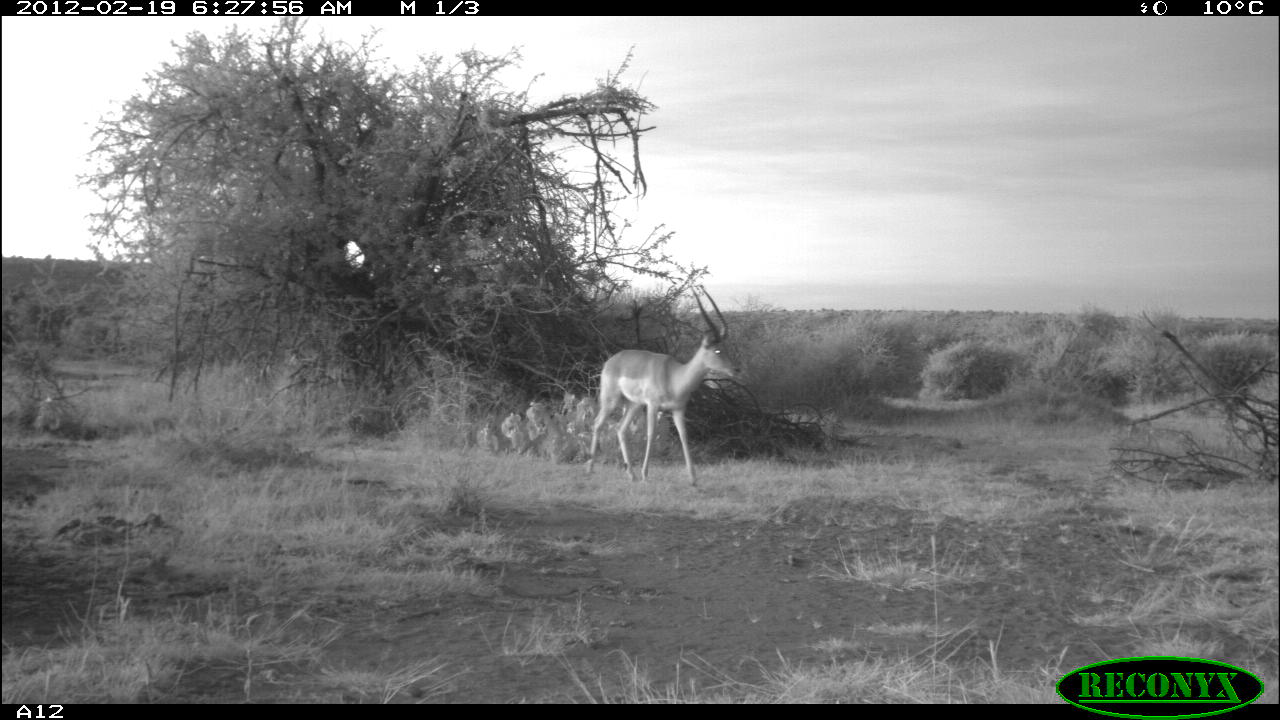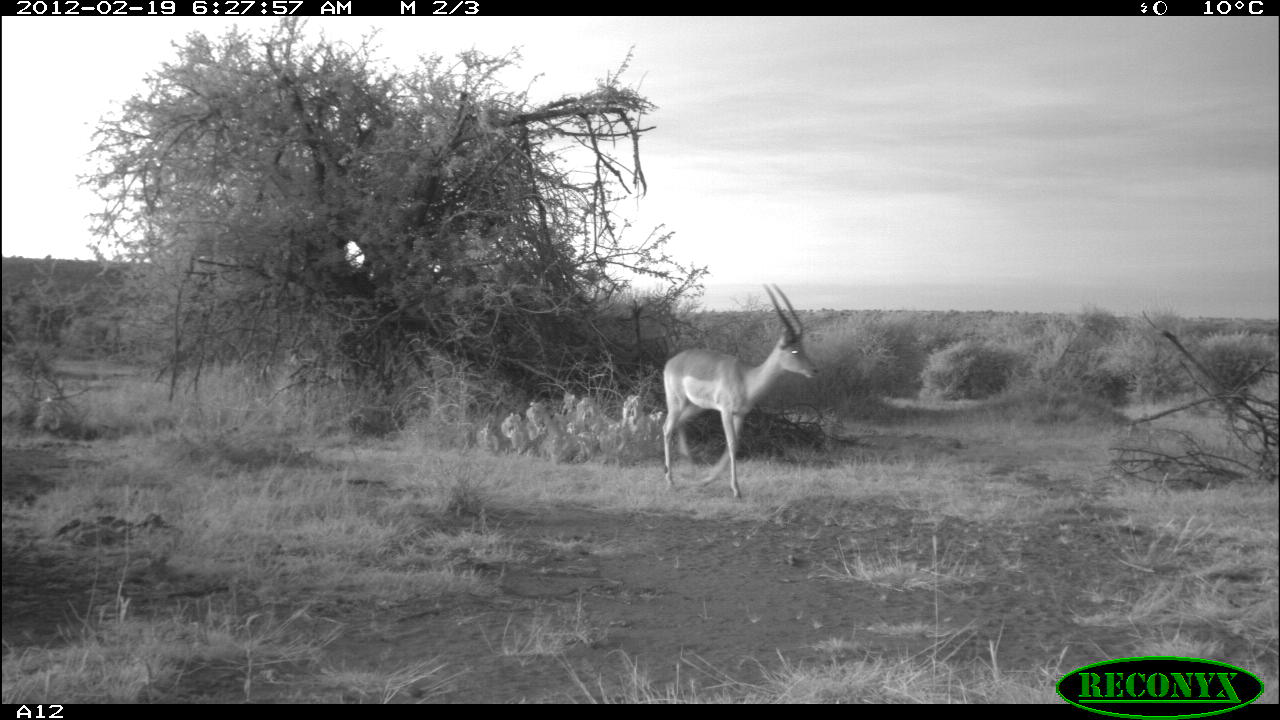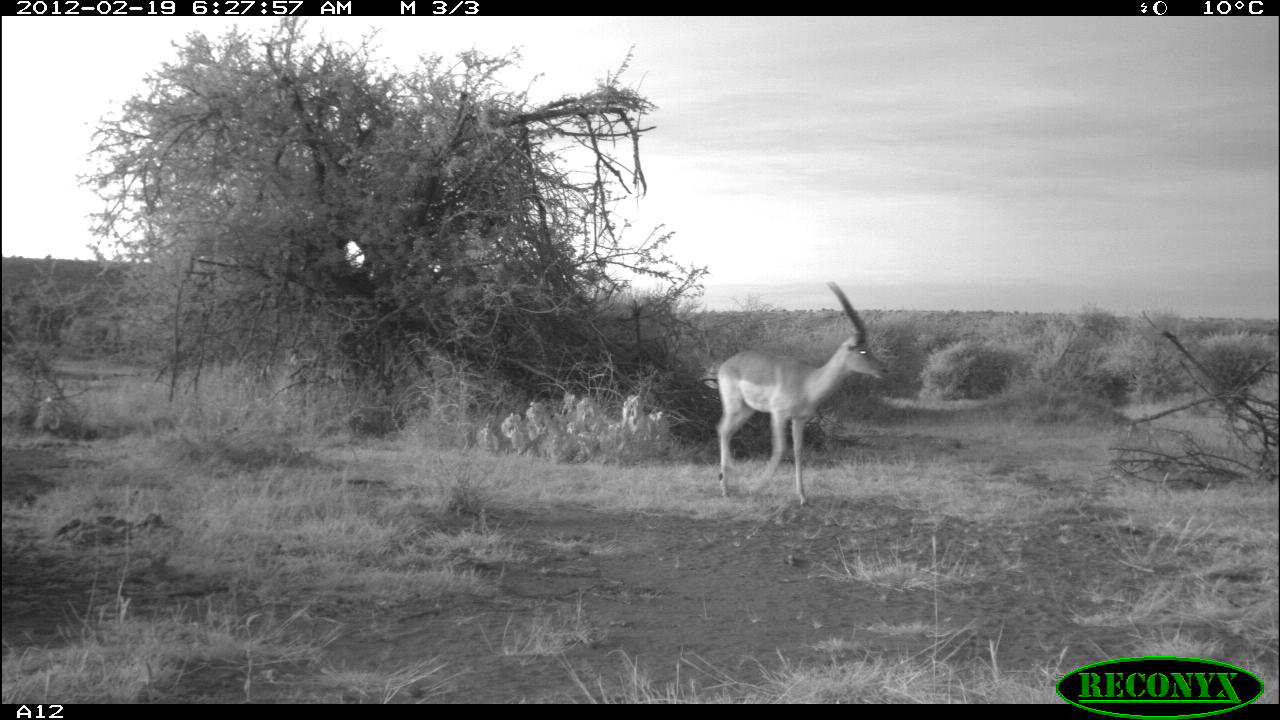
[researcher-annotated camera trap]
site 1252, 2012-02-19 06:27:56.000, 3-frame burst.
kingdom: Animalia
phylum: Chordata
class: Mammalia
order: Artiodactyla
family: Bovidae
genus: Aepyceros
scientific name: Aepyceros melampus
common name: impala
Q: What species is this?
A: Aepyceros melampus (impala).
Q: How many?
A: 1.